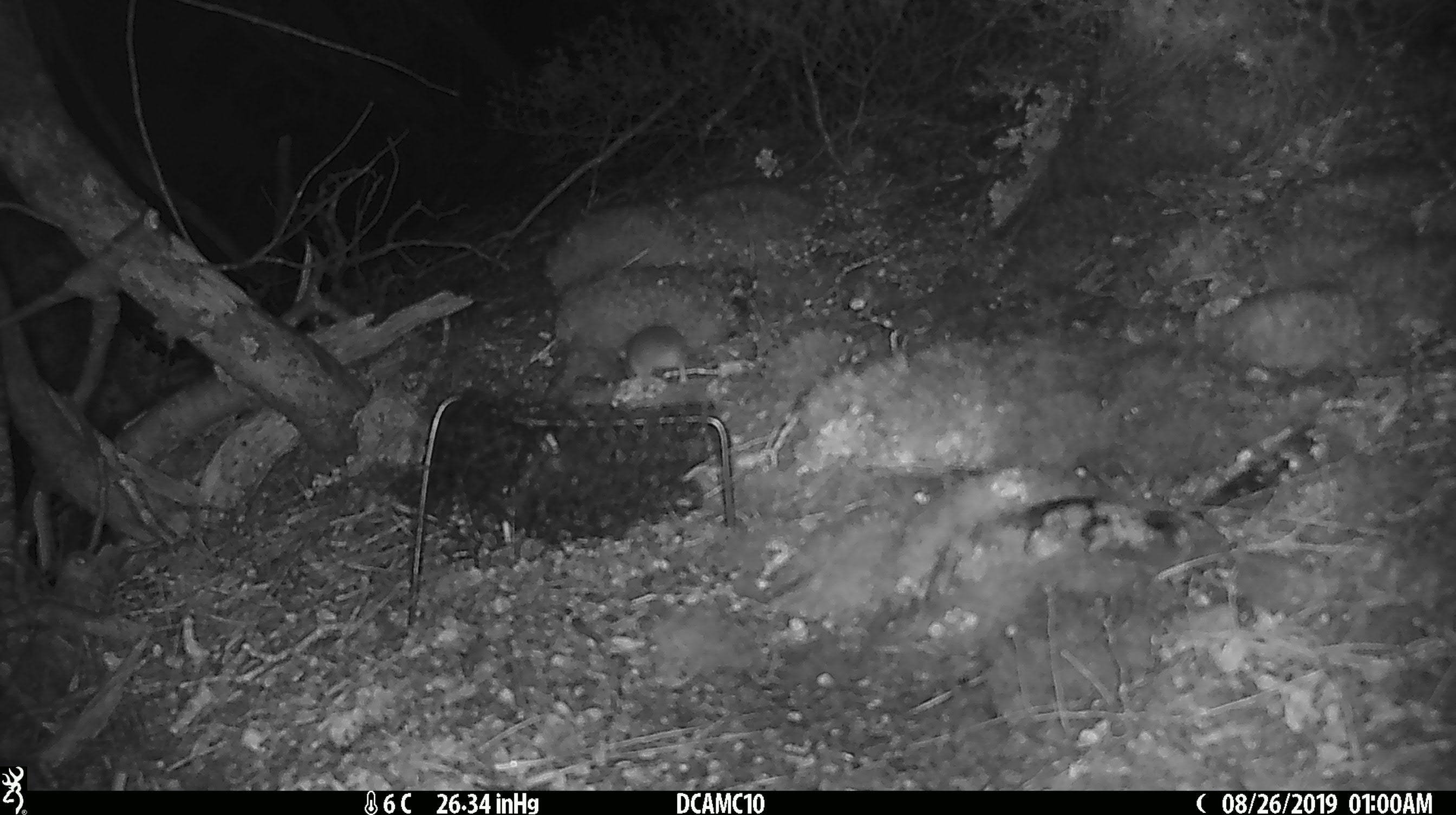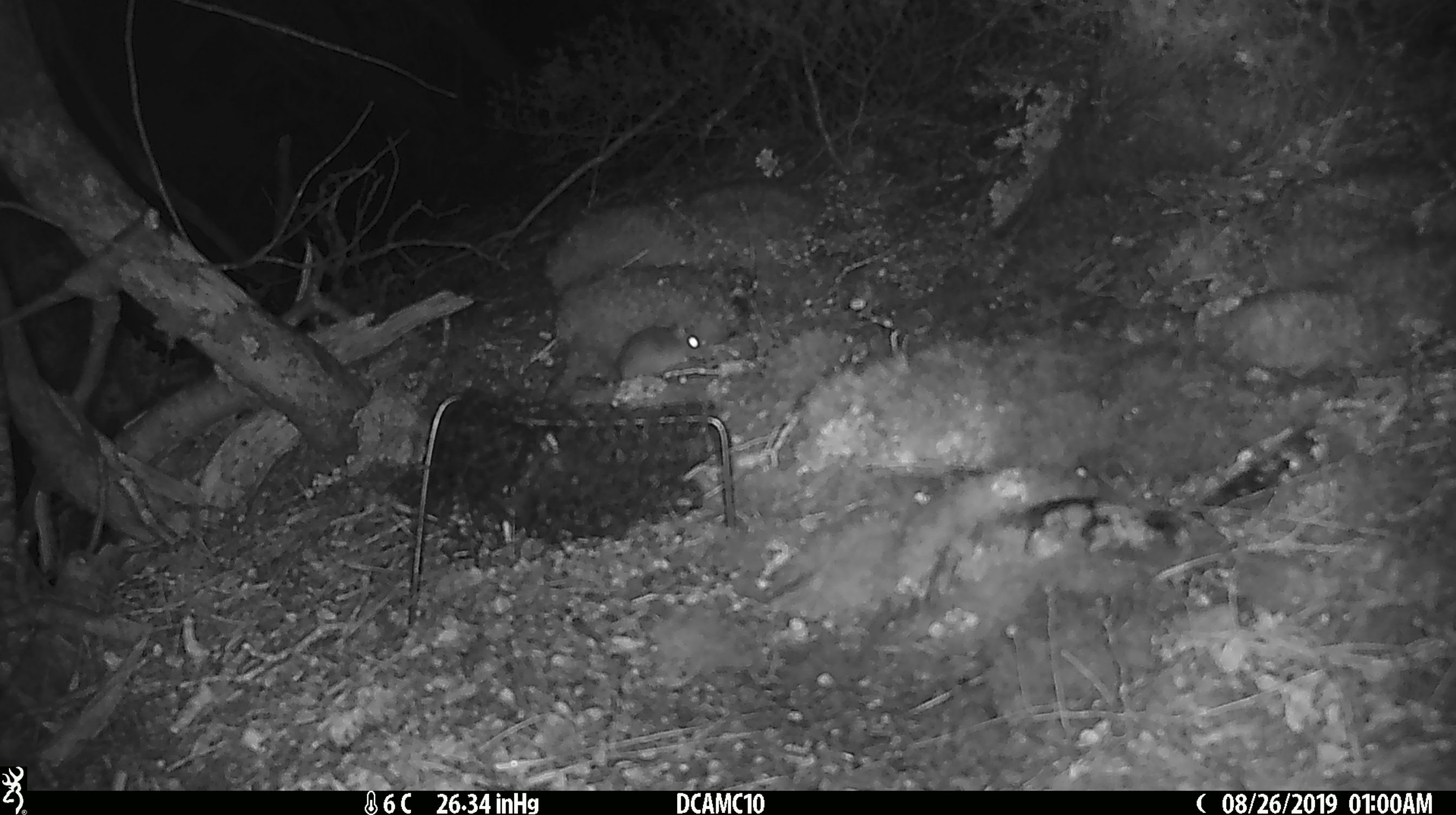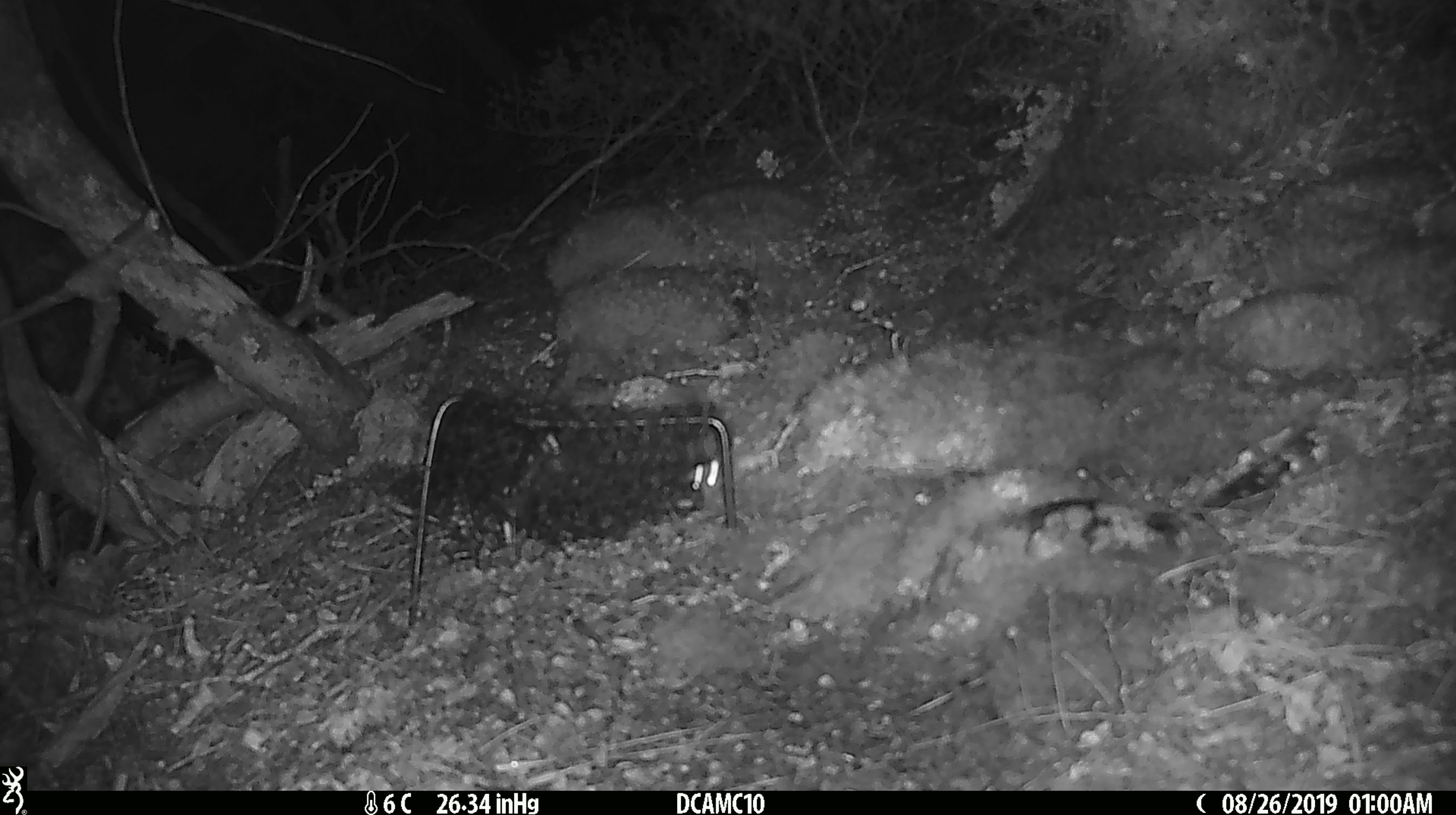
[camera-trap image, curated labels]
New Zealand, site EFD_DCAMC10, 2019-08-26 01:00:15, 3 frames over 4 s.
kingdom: Animalia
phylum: Chordata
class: Mammalia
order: Rodentia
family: Muridae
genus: Mus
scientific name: Mus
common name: mouse